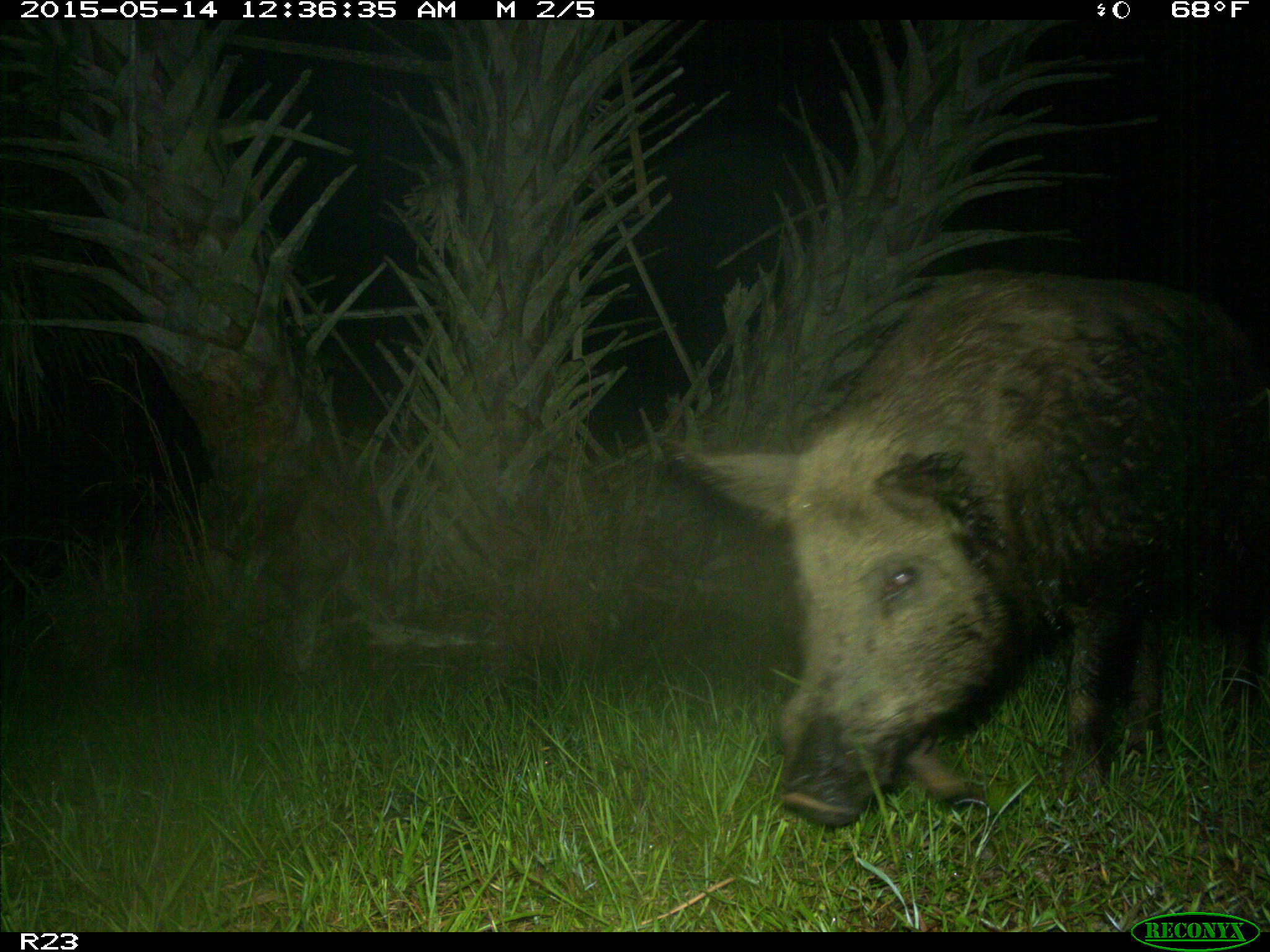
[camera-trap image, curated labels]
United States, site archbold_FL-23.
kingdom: Animalia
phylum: Chordata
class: Mammalia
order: Artiodactyla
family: Bovidae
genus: Bos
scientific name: Bos taurus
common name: domestic cow